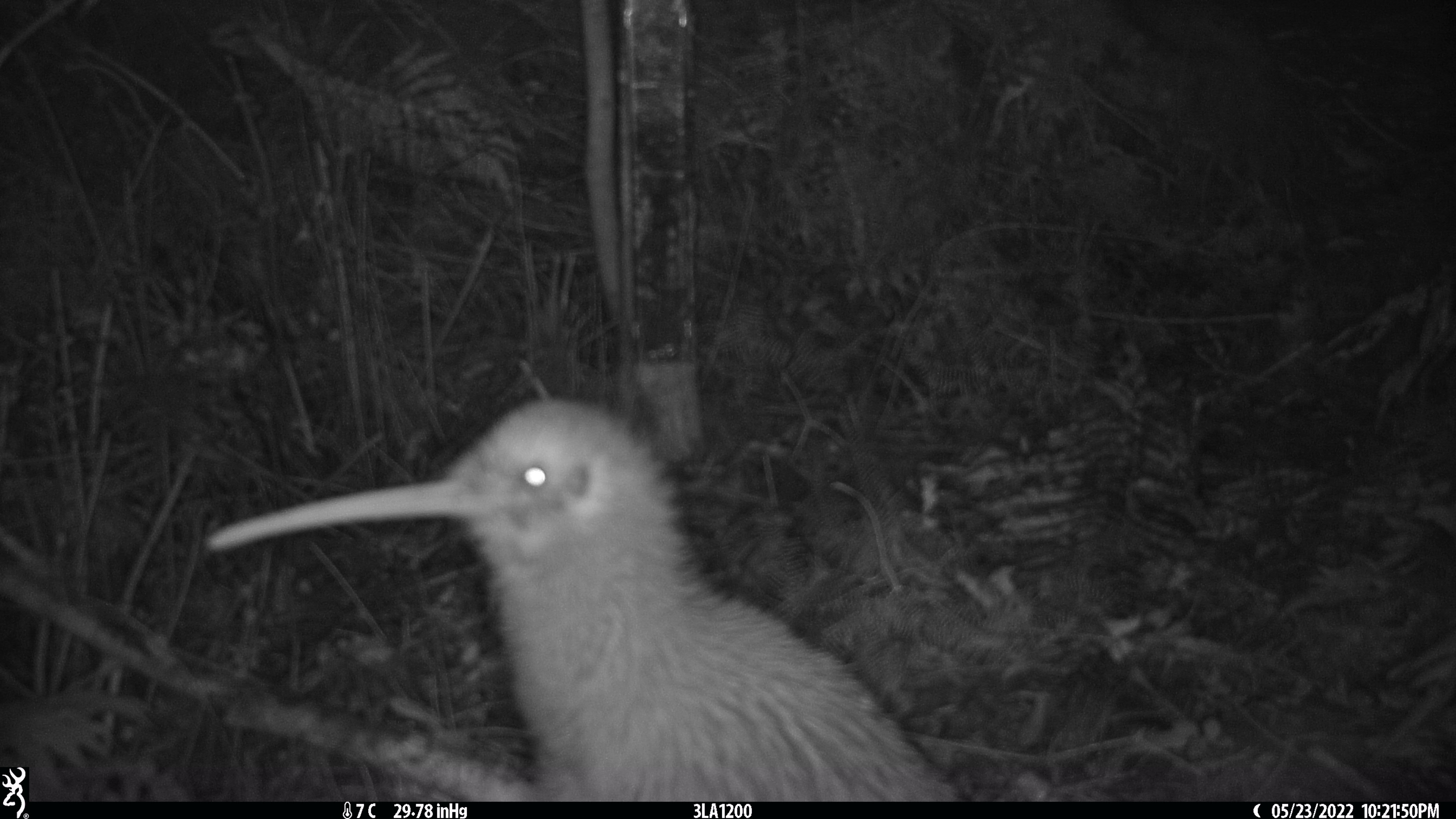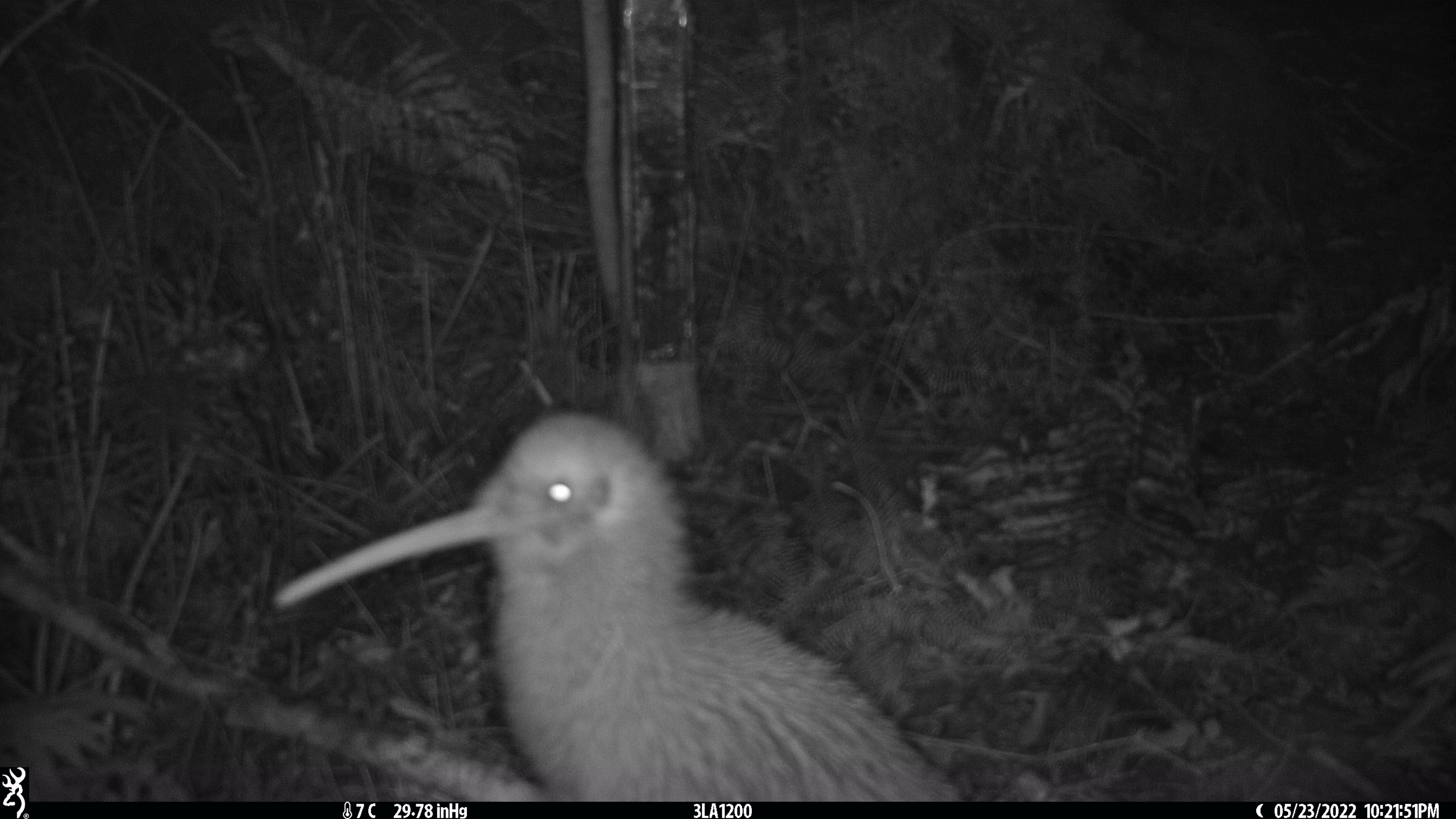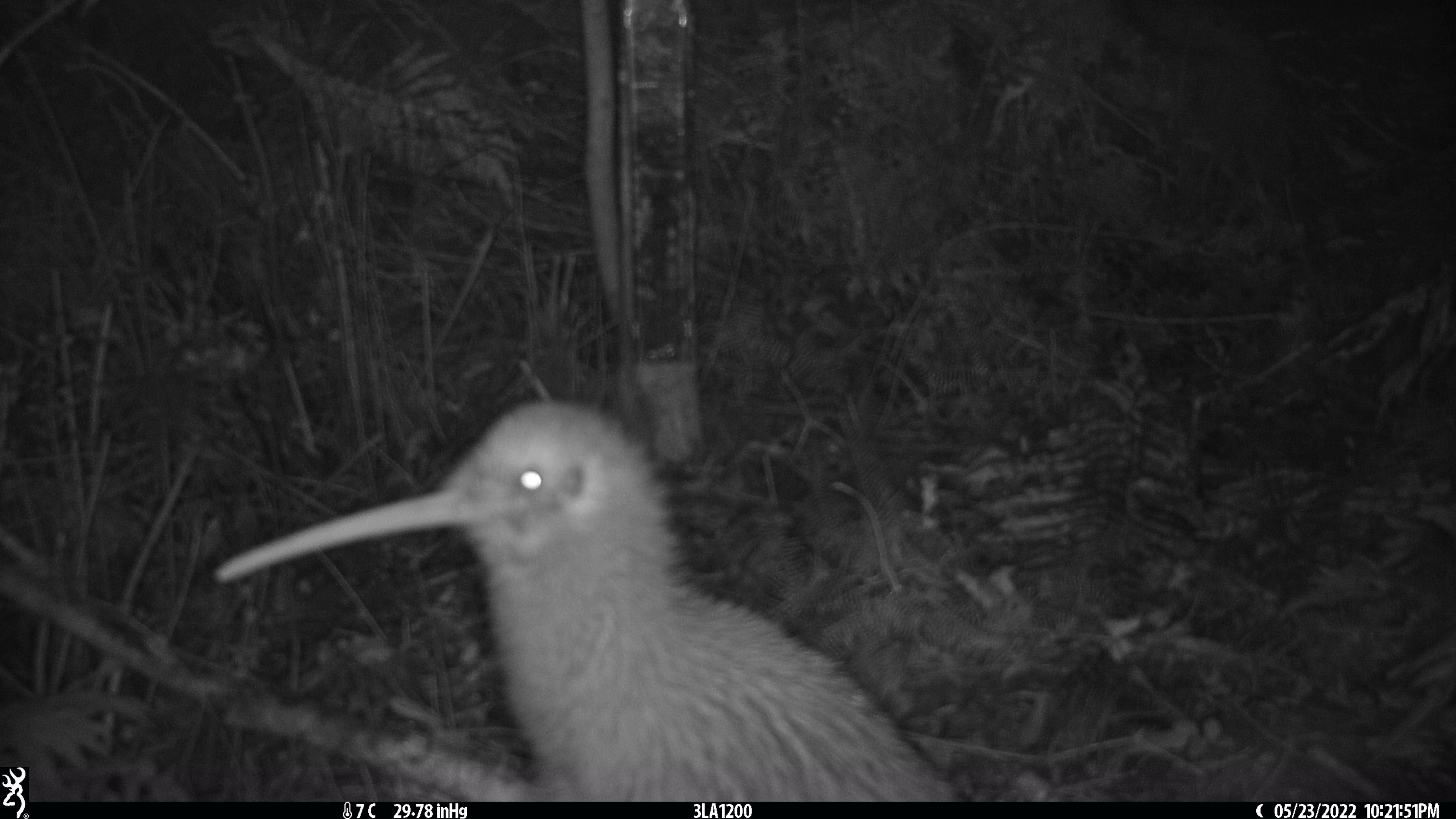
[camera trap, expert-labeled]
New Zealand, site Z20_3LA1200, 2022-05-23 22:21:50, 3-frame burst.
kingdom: Animalia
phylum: Chordata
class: Aves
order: Apterygiformes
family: Apterygidae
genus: Apteryx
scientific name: Apteryx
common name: kiwi